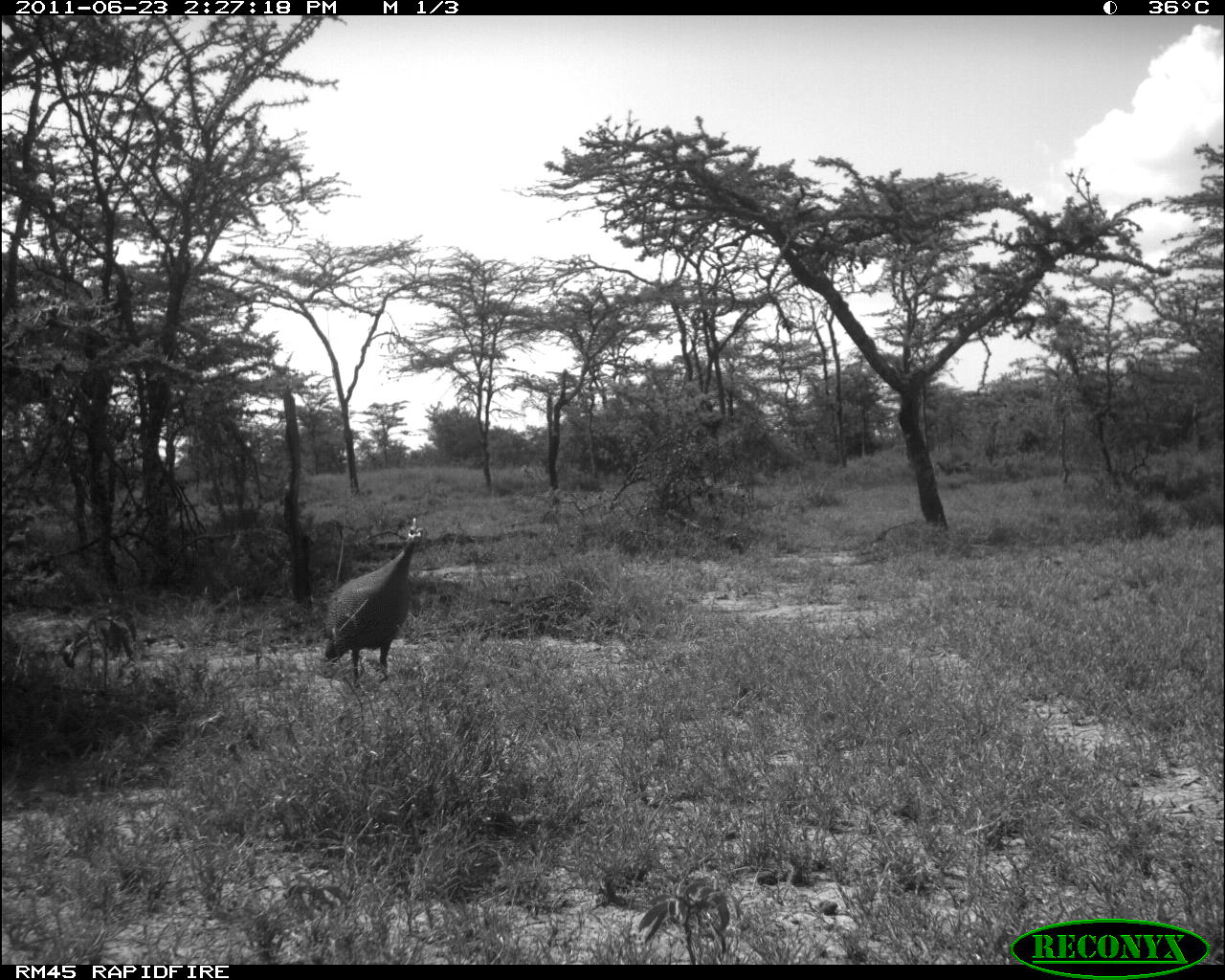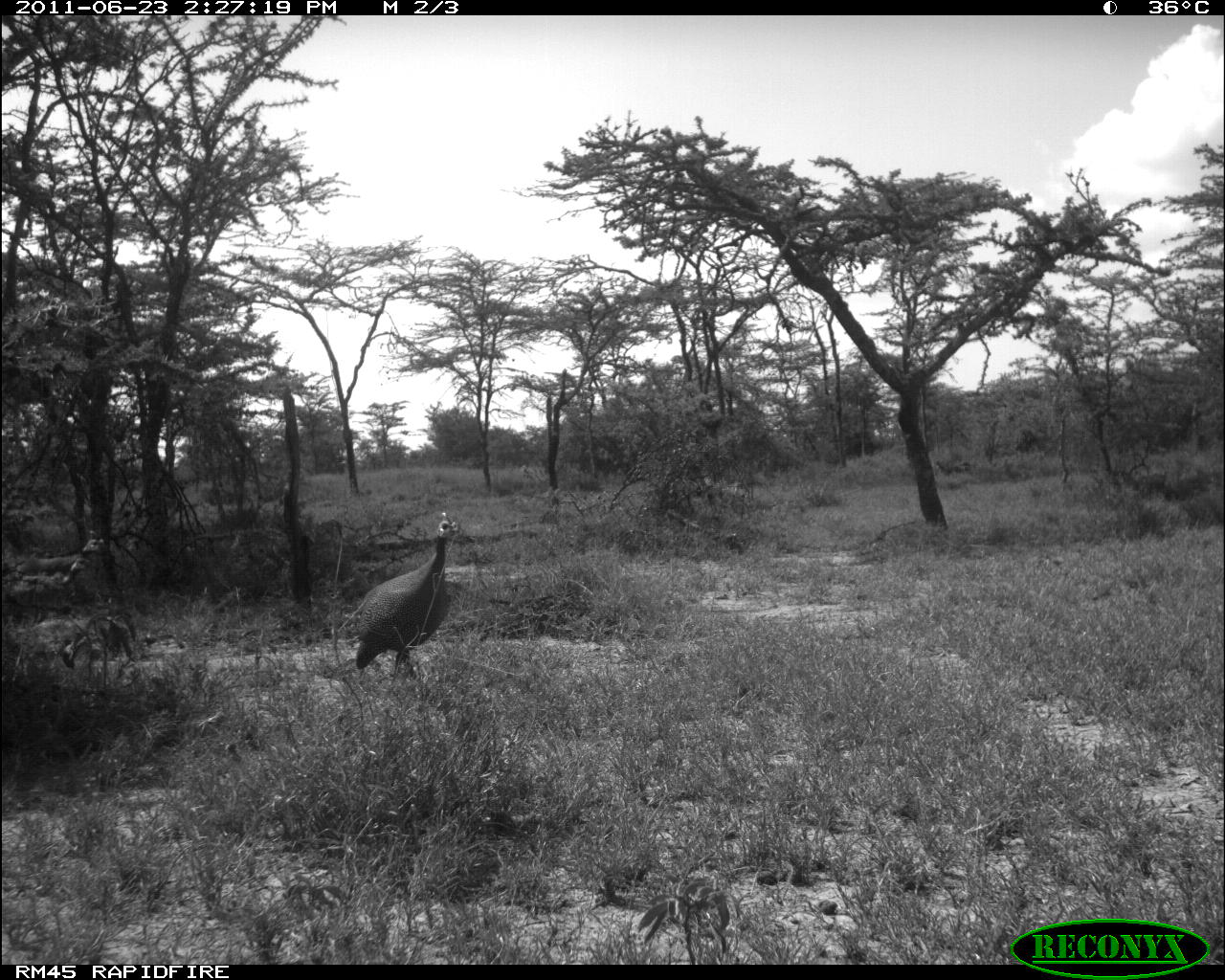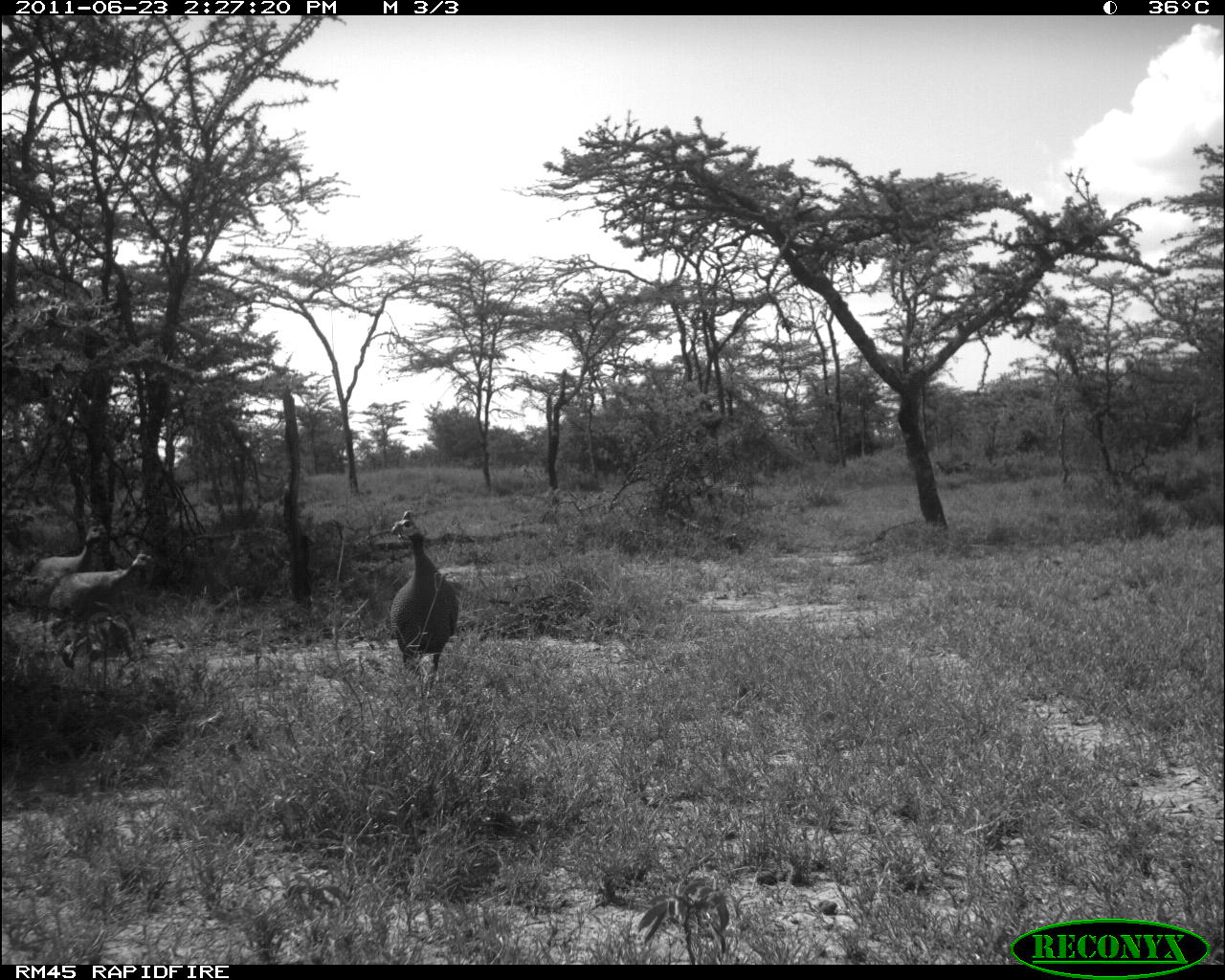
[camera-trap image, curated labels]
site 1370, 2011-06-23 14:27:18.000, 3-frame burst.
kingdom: Animalia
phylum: Chordata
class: Aves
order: Galliformes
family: Numididae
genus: Numida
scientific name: Numida meleagris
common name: helmeted guineafowl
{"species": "Numida meleagris (helmeted guineafowl)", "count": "2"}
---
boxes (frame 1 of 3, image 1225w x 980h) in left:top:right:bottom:
numida meleagris: 323:517:424:686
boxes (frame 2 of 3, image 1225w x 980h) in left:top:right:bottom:
numida meleagris: 354:511:459:677; 2:527:106:623; 2:556:92:623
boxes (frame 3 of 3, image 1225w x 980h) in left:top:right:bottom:
numida meleagris: 42:549:154:665; 387:508:460:673; 6:521:107:625